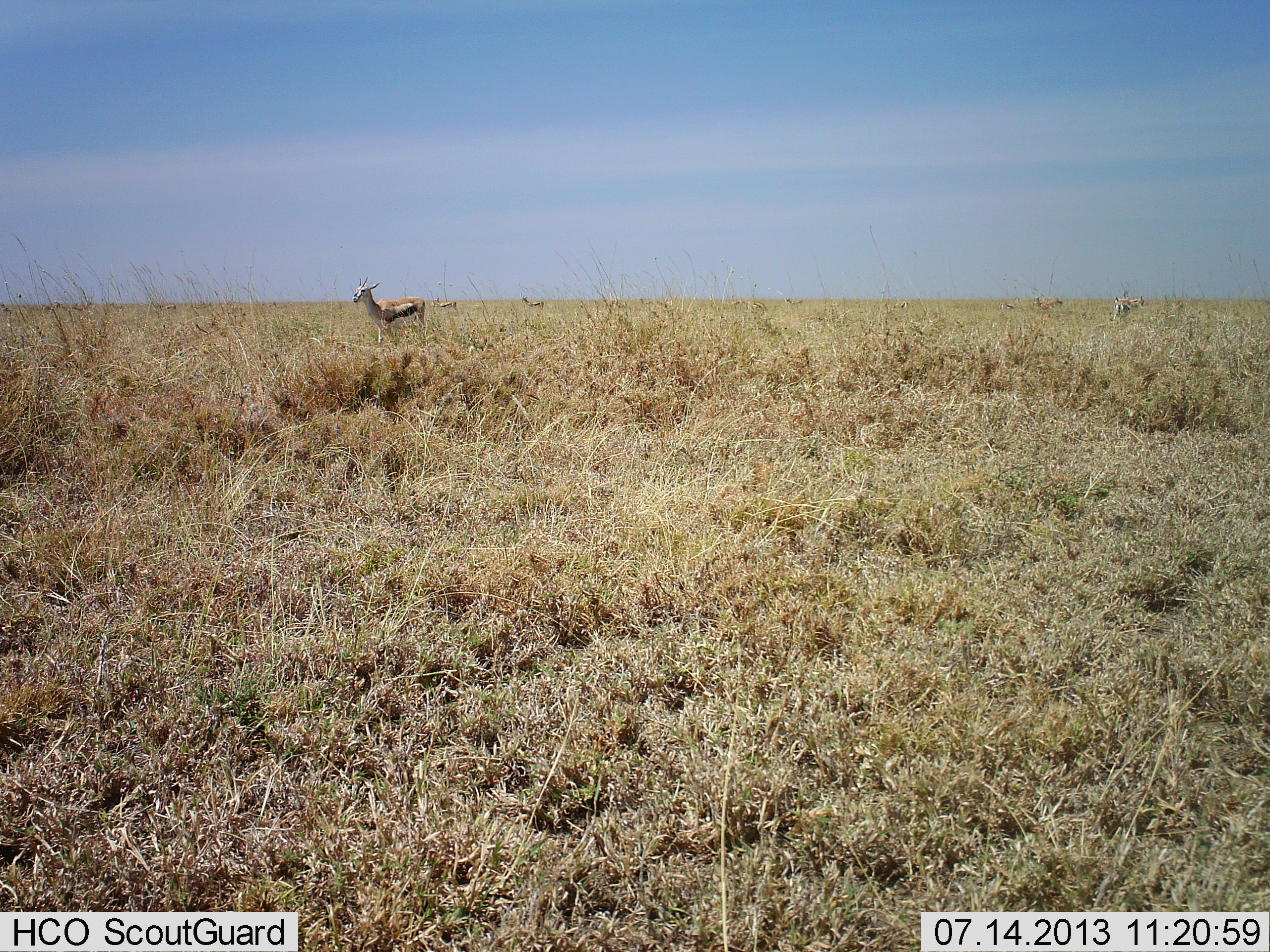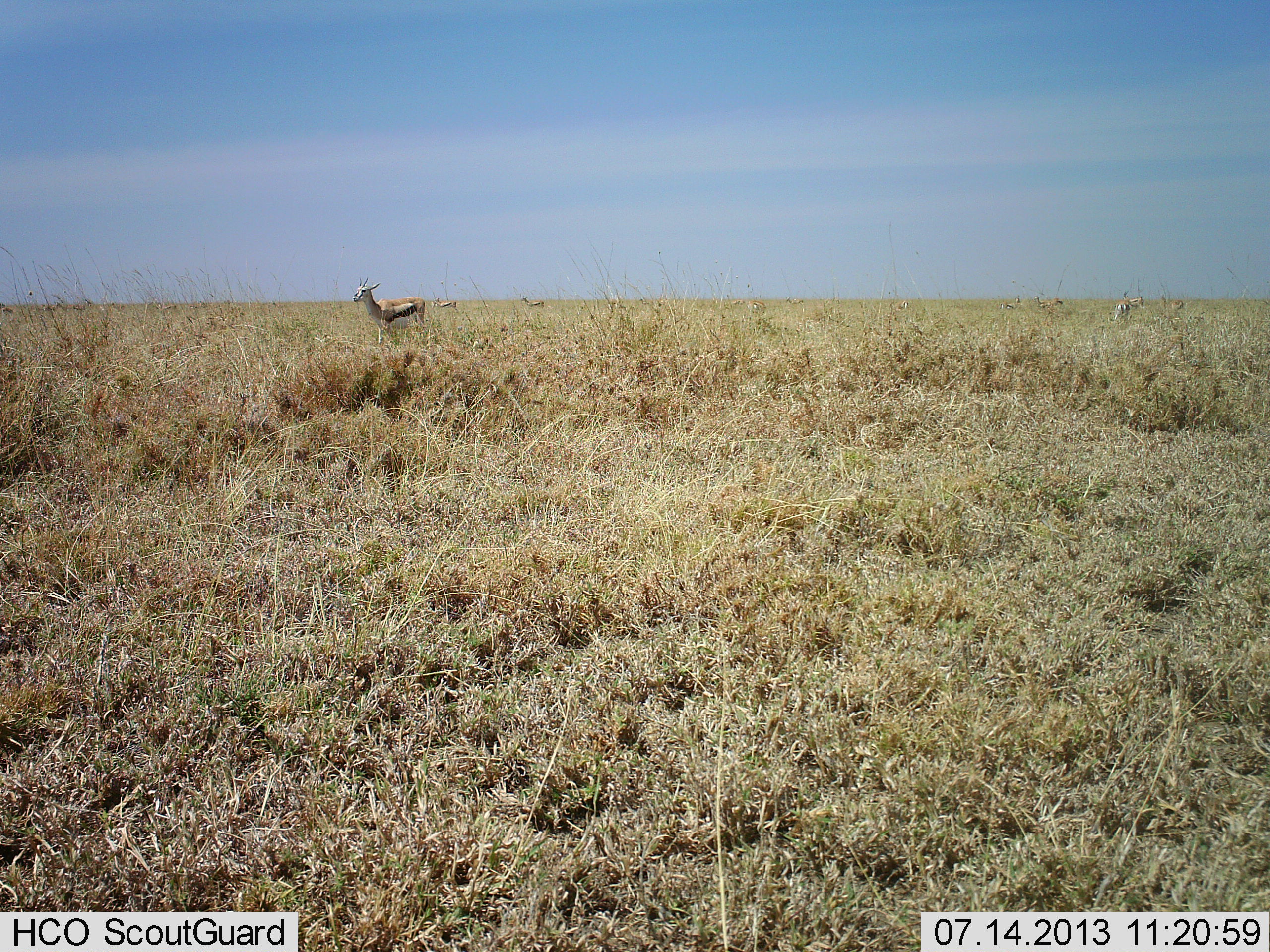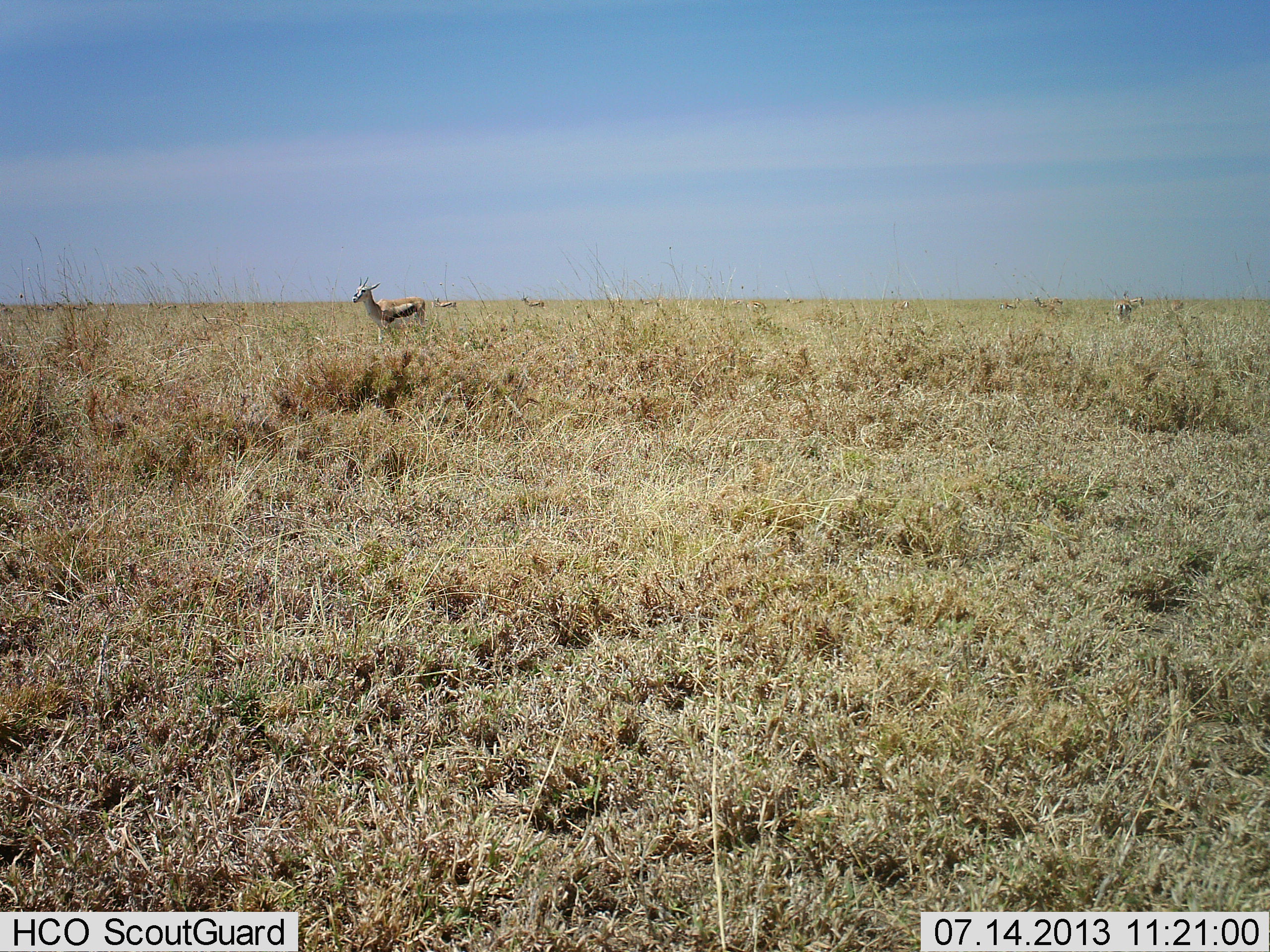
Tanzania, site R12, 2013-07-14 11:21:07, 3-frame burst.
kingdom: Animalia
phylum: Chordata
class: Mammalia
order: Artiodactyla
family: Bovidae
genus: Eudorcas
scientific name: Eudorcas thomsonii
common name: thomson's gazelle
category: gazellethomsons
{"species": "gazellethomsons (thomson's gazelle) (Eudorcas thomsonii)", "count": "3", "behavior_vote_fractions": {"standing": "89%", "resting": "0%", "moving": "6%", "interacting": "0%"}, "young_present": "0%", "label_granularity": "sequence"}